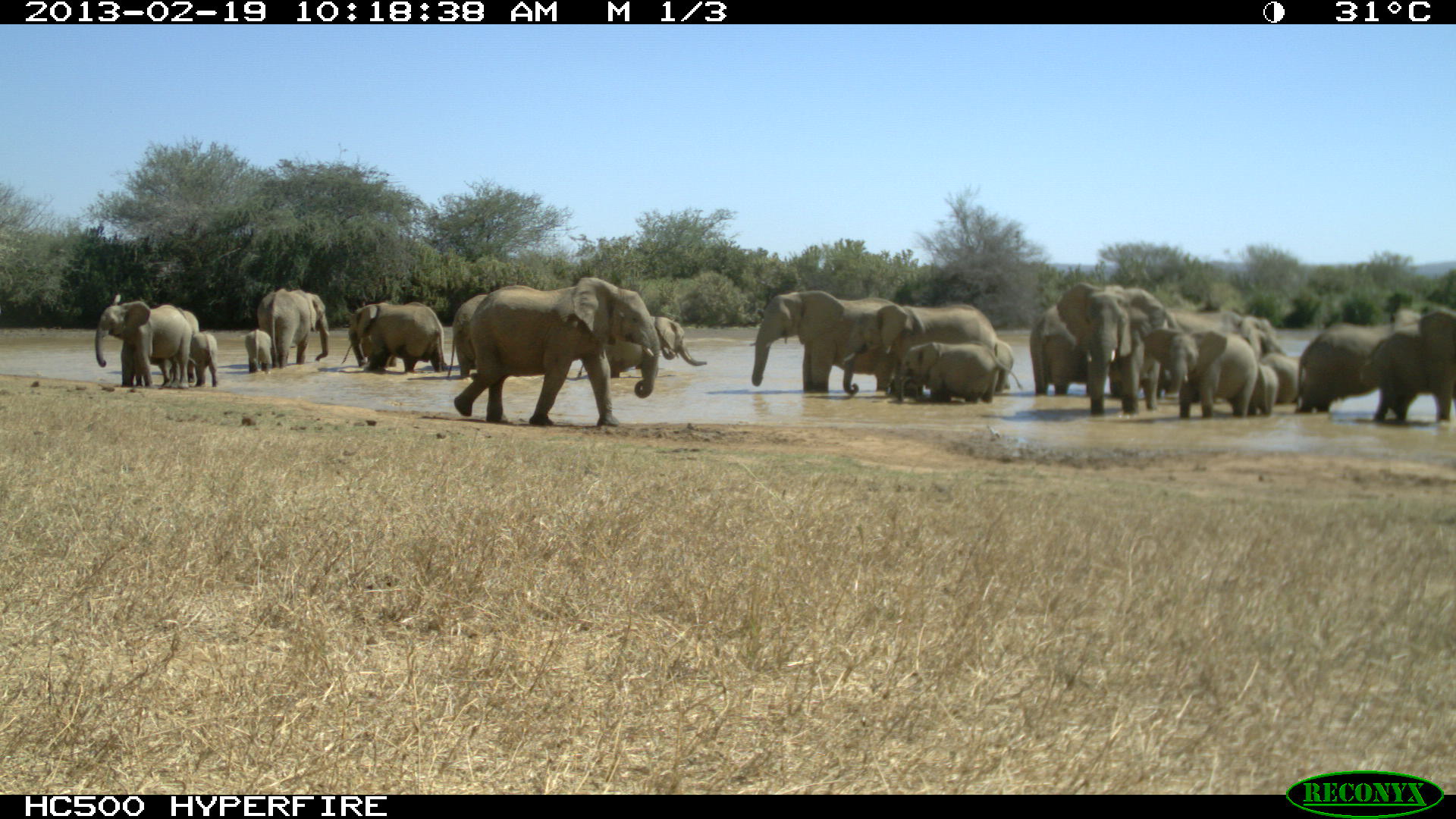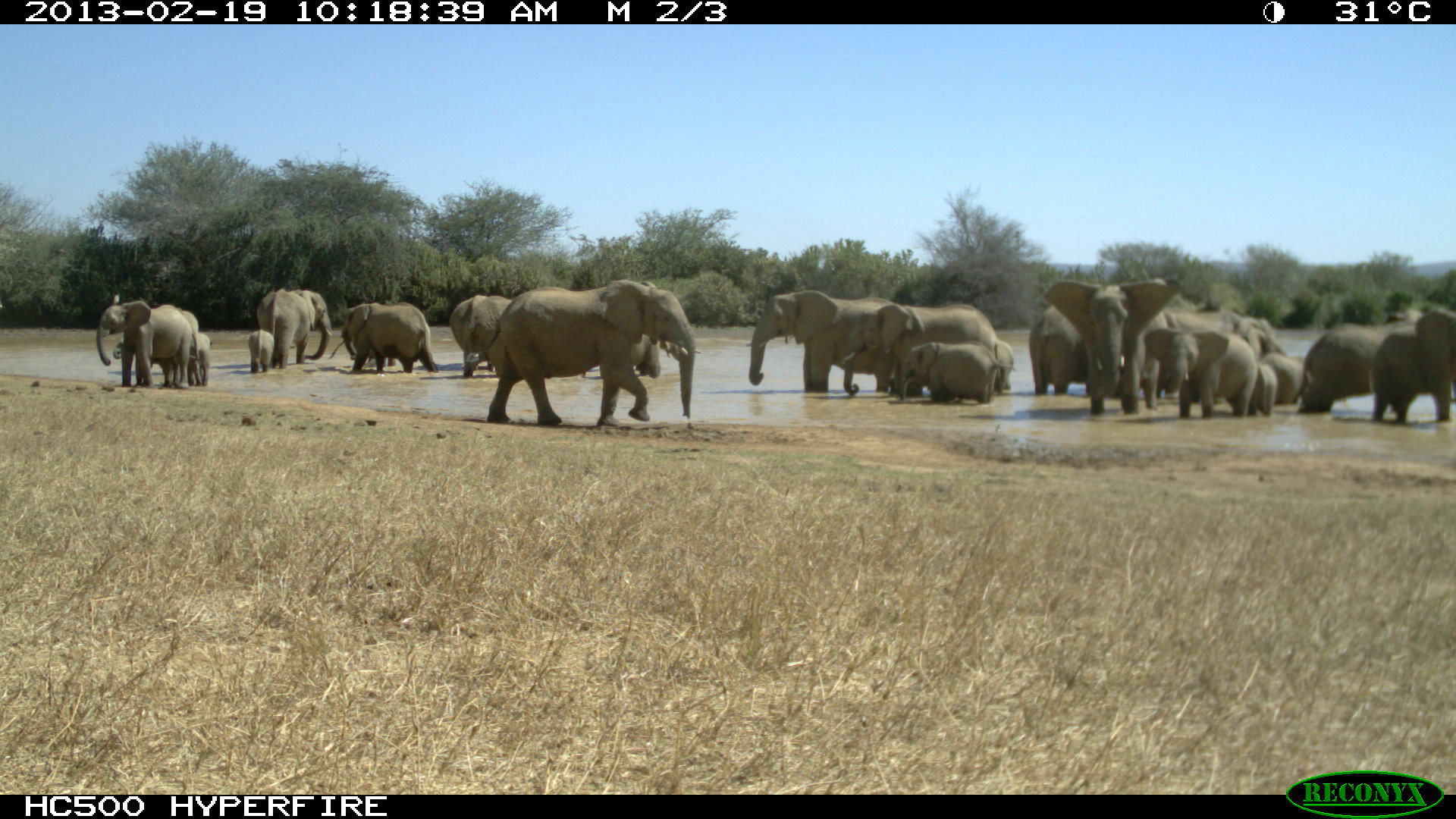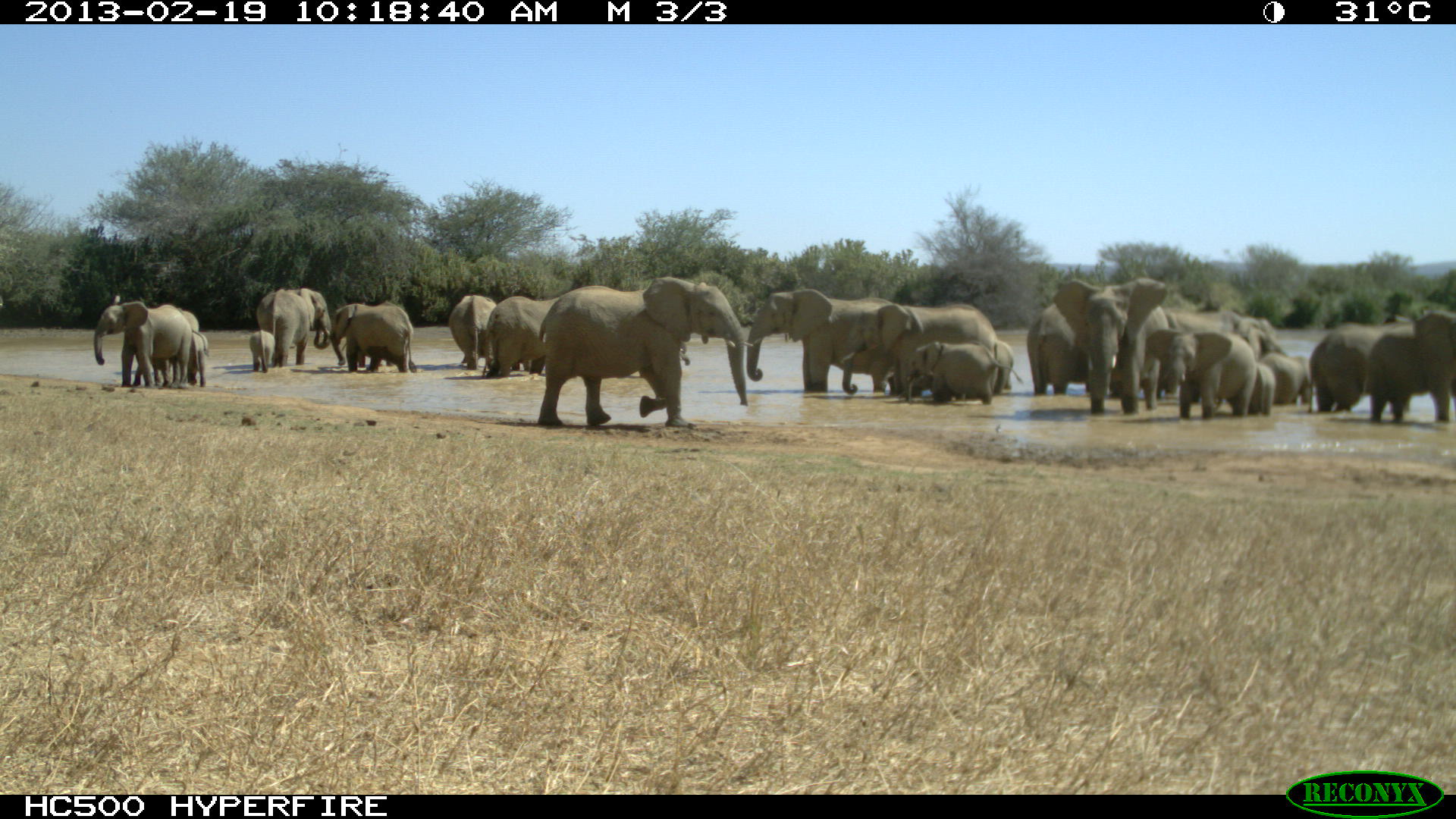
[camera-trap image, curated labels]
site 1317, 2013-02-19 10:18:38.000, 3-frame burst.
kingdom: Animalia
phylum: Chordata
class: Mammalia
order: Proboscidea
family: Elephantidae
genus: Loxodonta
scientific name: Loxodonta africana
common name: african bush elephant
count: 21